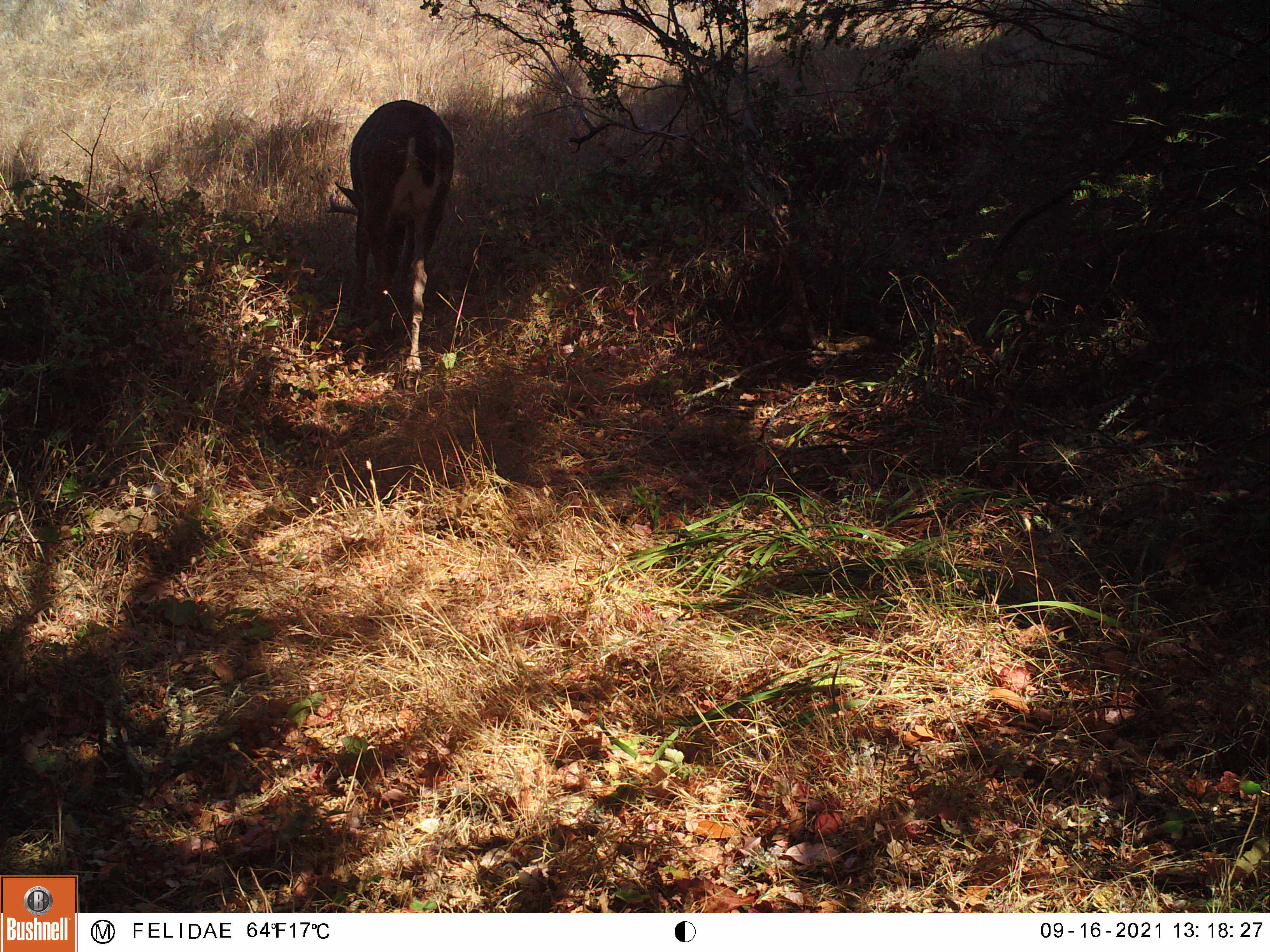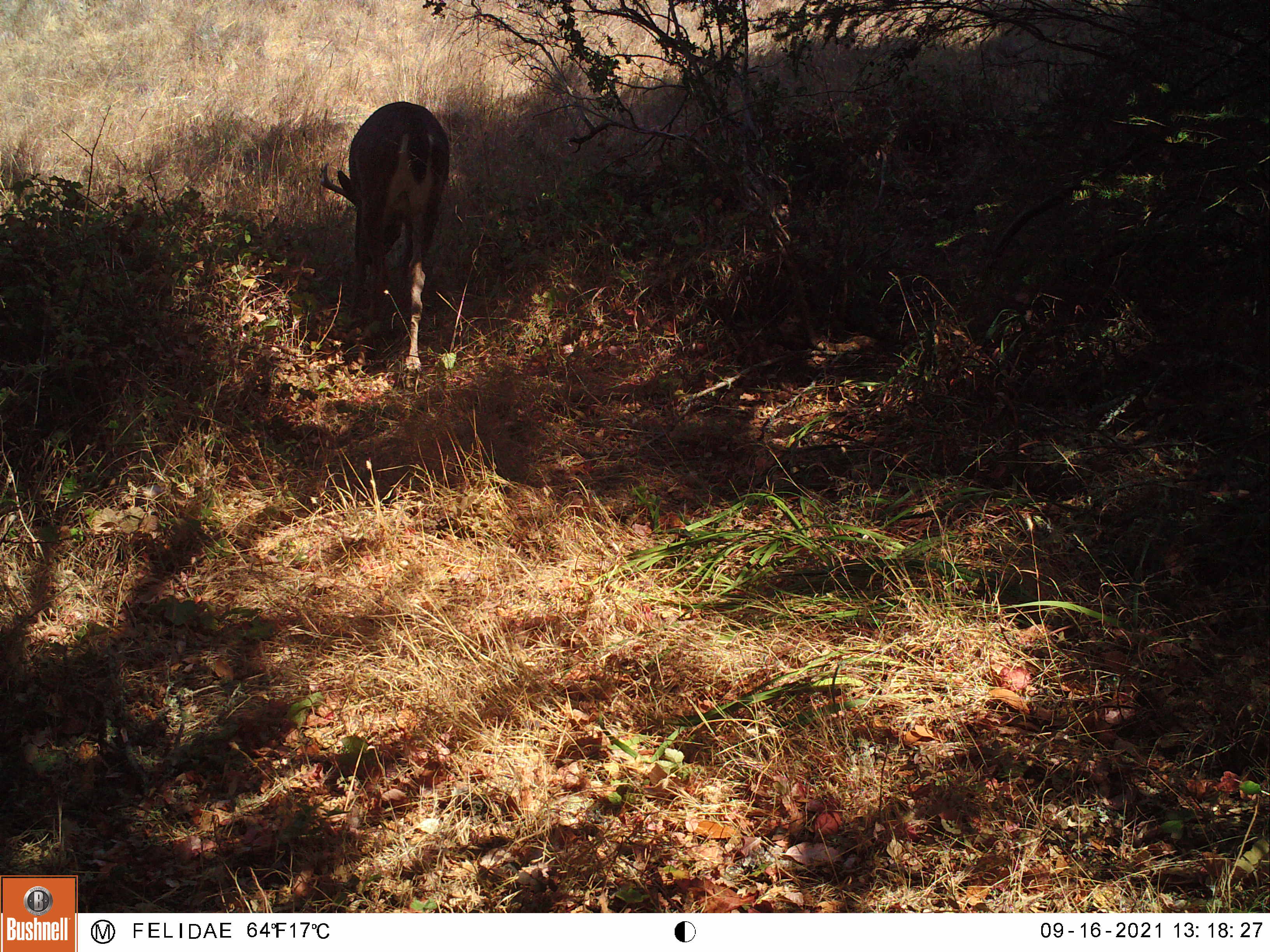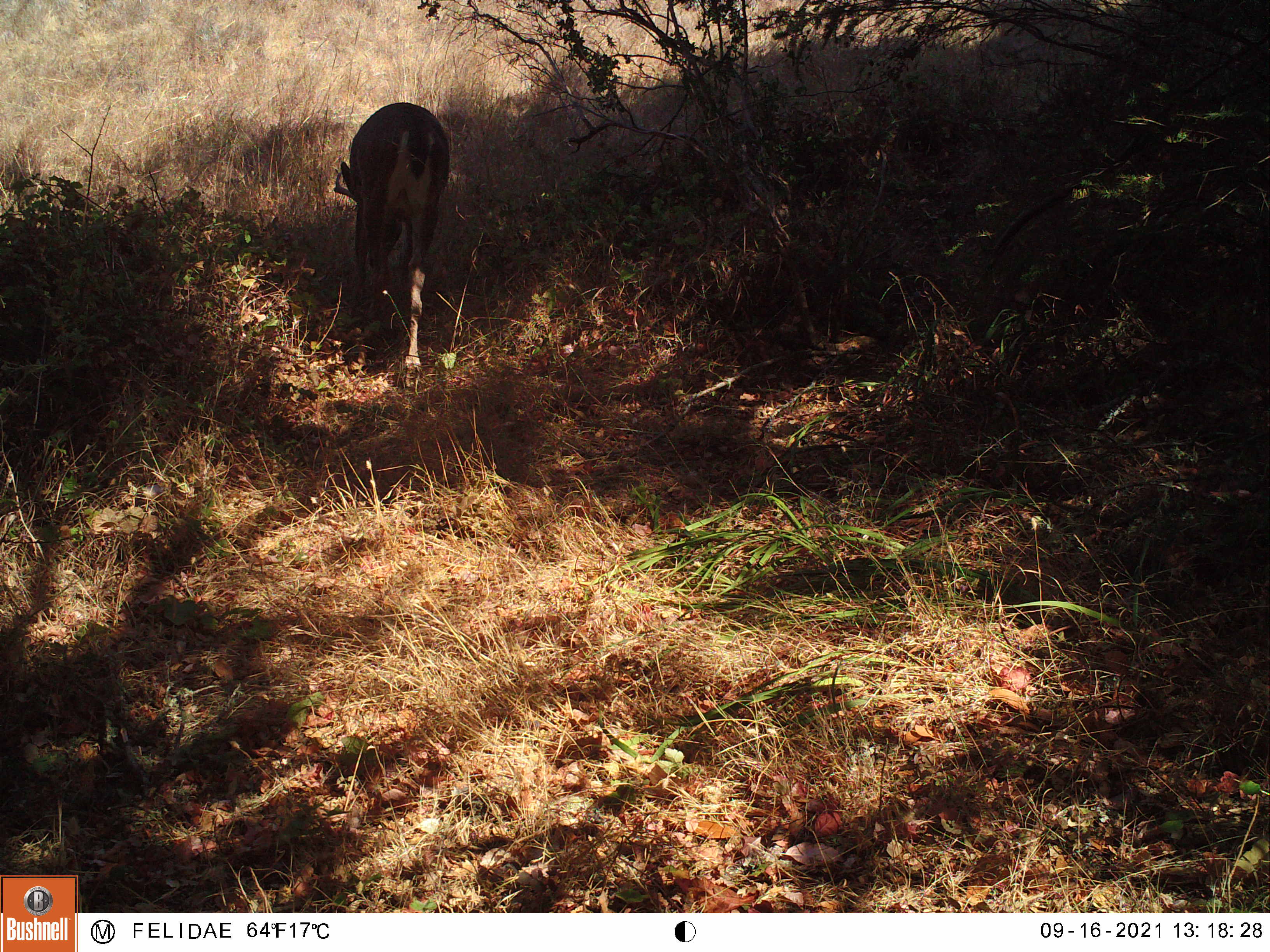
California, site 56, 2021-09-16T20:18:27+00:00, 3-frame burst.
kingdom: Animalia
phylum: Chordata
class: Mammalia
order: Artiodactyla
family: Cervidae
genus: Odocoileus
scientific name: Odocoileus hemionus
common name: mule deer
Mule deer (Odocoileus hemionus).